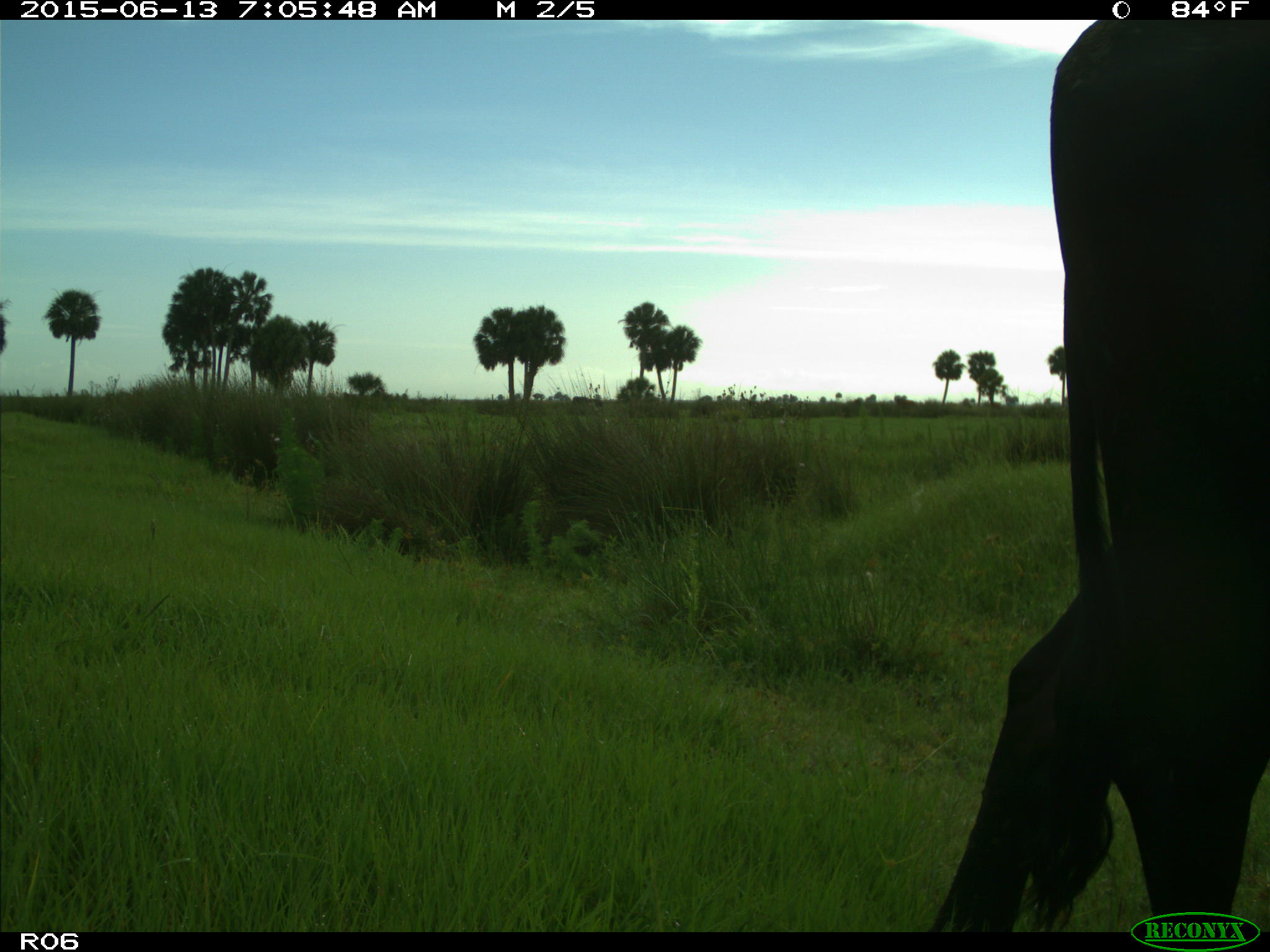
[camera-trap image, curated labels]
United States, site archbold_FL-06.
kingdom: Animalia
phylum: Chordata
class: Mammalia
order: Artiodactyla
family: Bovidae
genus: Bos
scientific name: Bos taurus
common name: domestic cow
Bos taurus (domestic cow).